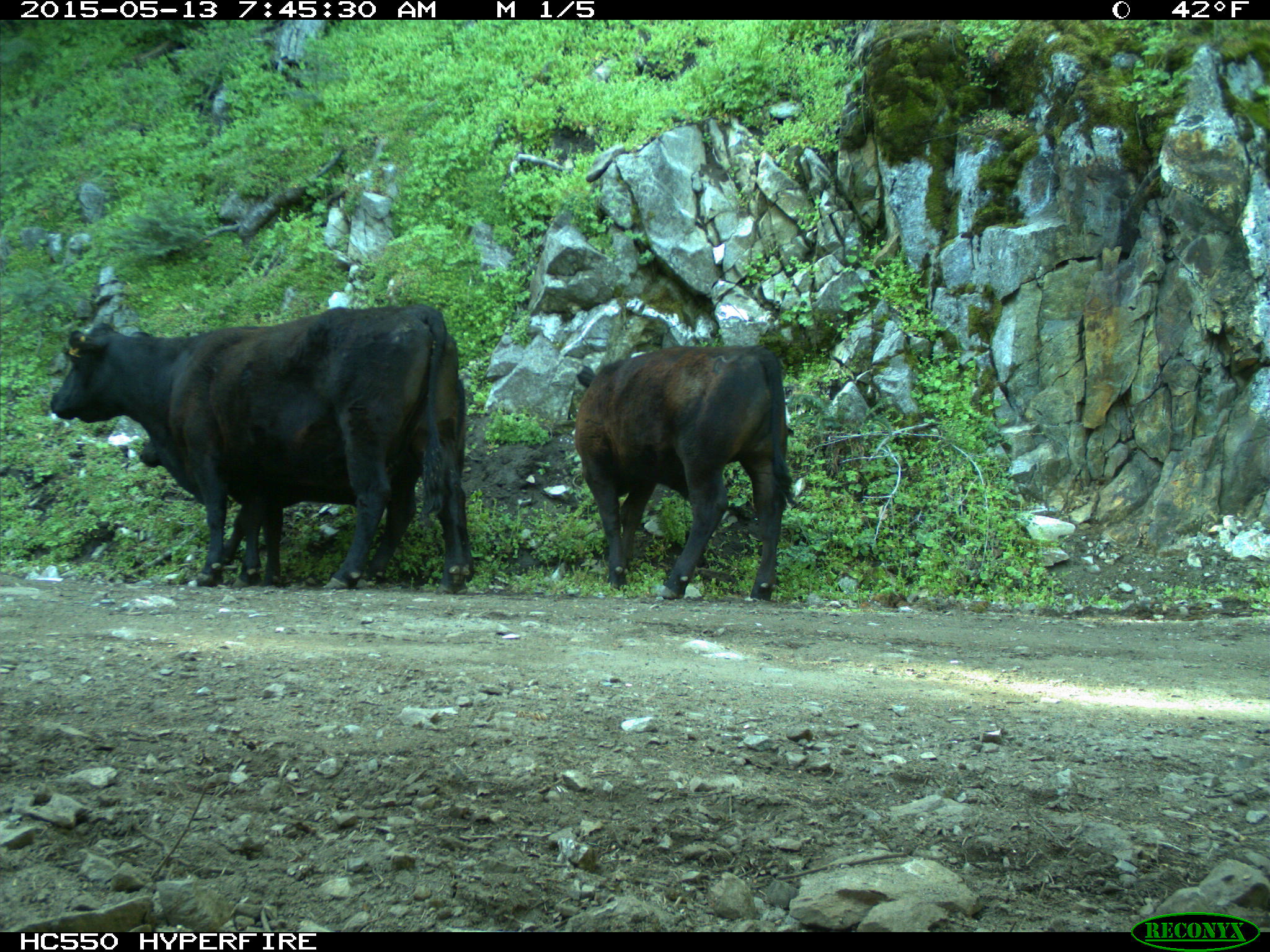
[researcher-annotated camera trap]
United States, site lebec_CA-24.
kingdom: Animalia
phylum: Chordata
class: Mammalia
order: Artiodactyla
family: Bovidae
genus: Bos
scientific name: Bos taurus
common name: domestic cow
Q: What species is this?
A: Bos taurus (domestic cow).